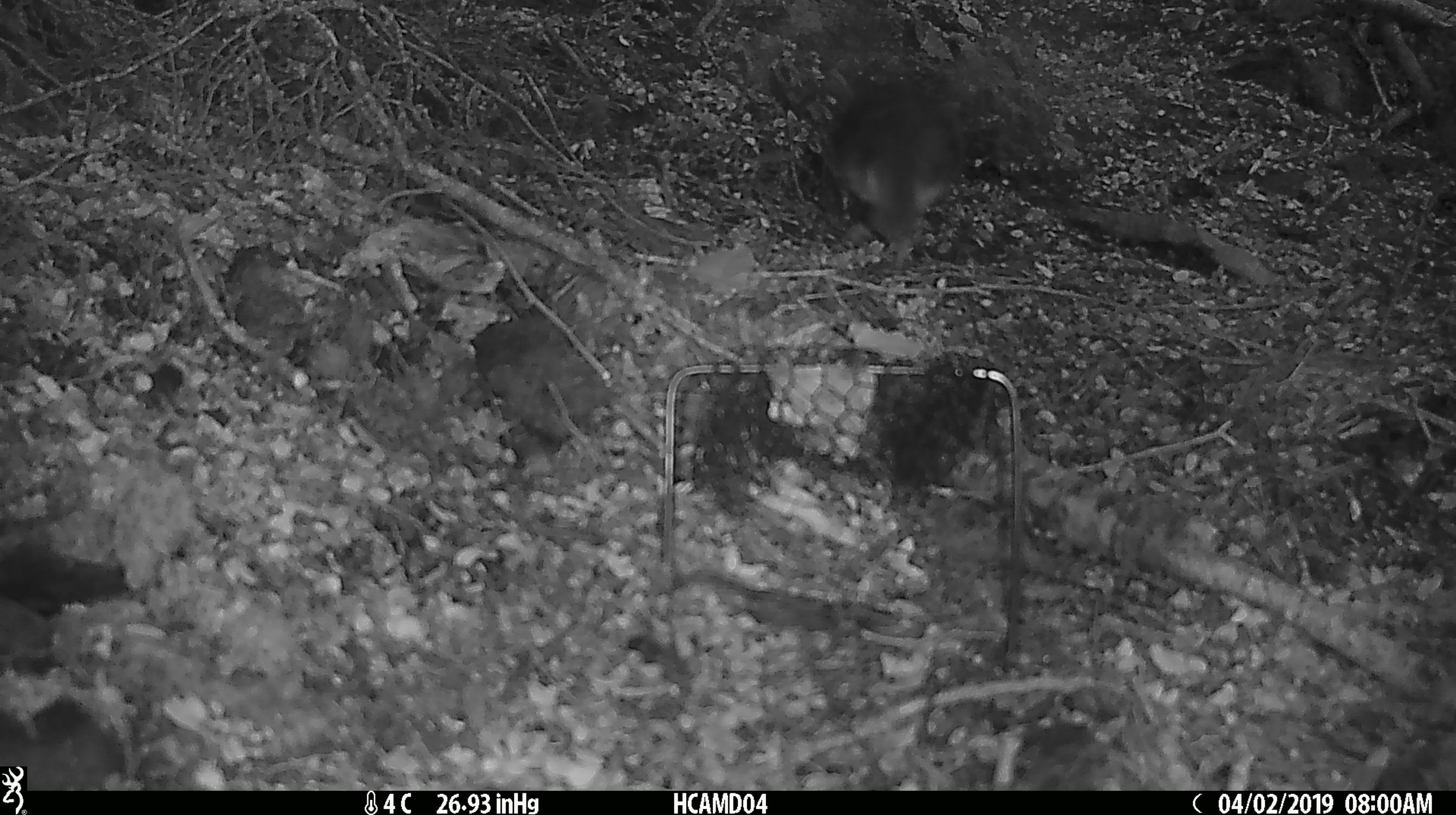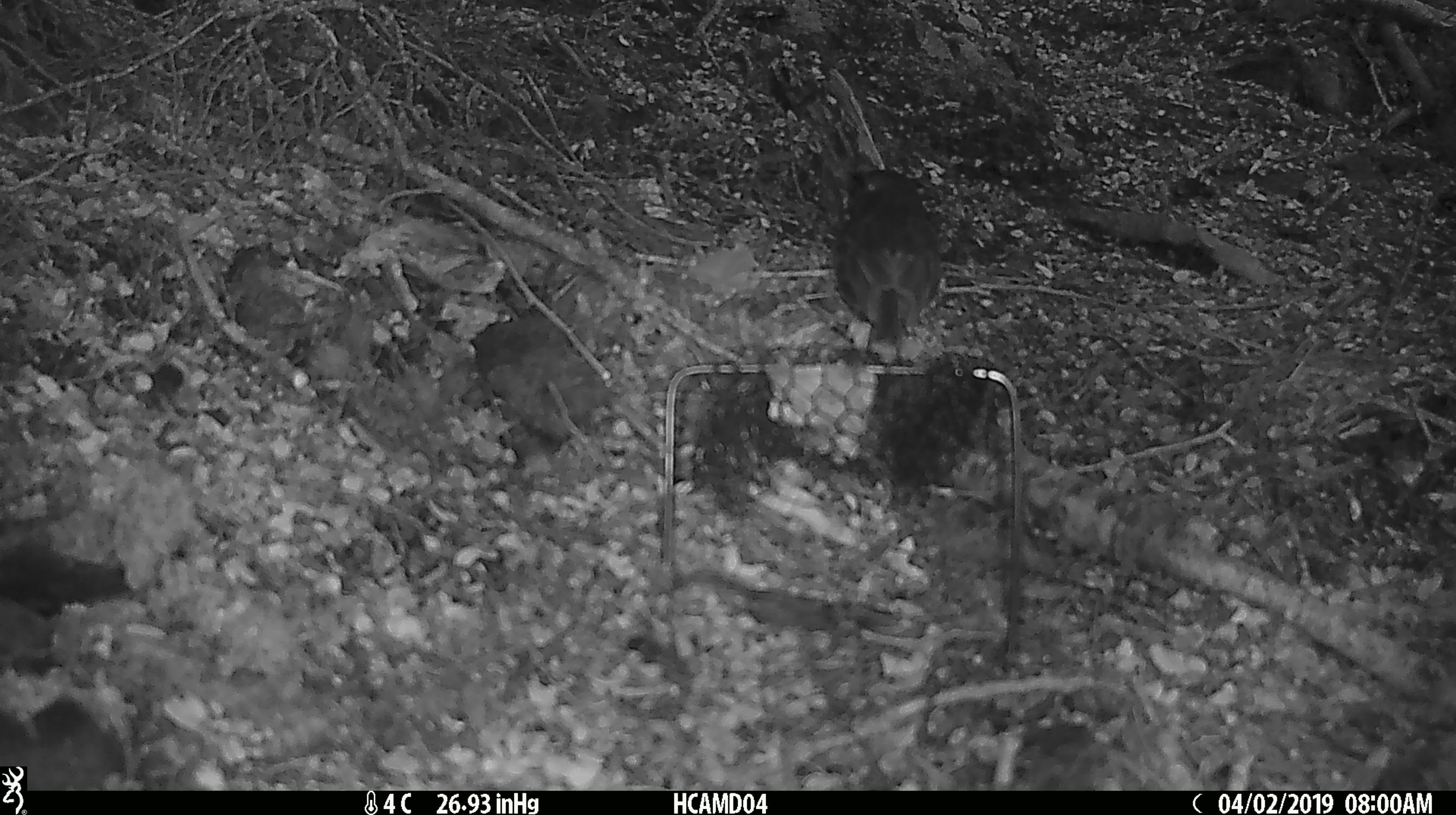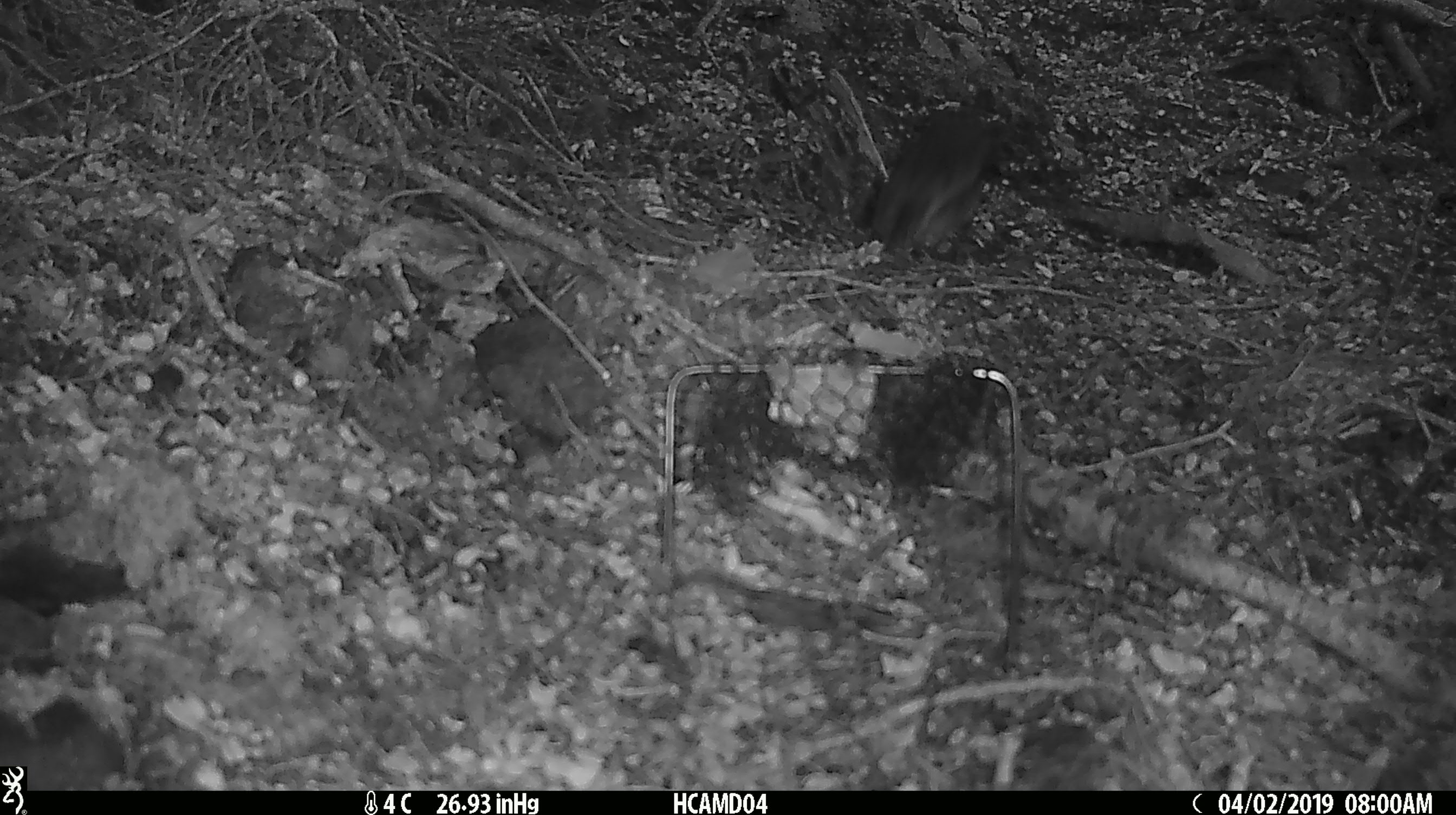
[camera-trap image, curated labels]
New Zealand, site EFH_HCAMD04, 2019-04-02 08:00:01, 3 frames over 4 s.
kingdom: Animalia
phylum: Chordata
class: Aves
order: Passeriformes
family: Petroicidae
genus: Petroica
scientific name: Petroica australis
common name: new zealand robin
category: robin